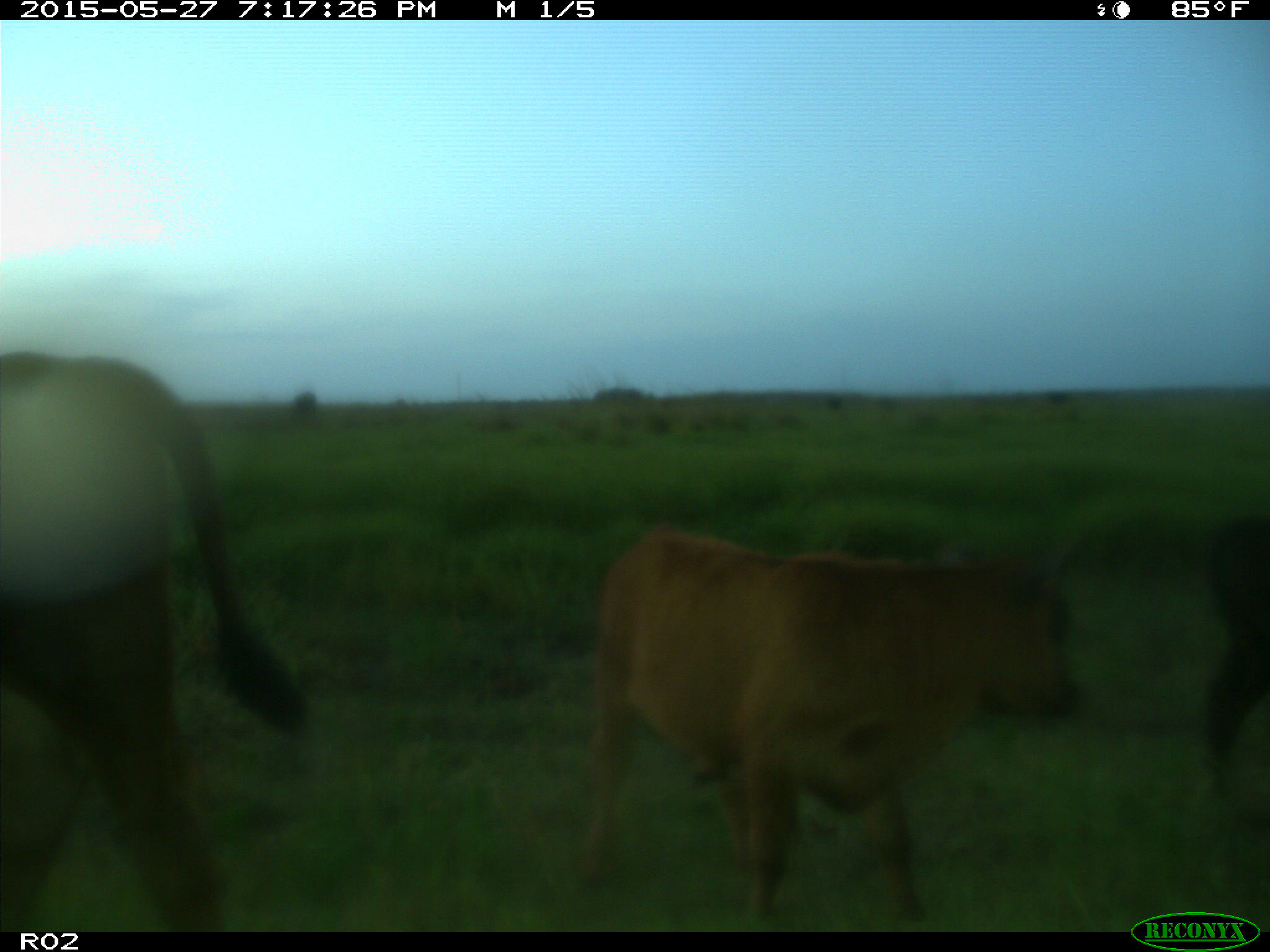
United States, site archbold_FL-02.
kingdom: Animalia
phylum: Chordata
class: Mammalia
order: Artiodactyla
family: Bovidae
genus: Bos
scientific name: Bos taurus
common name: domestic cow